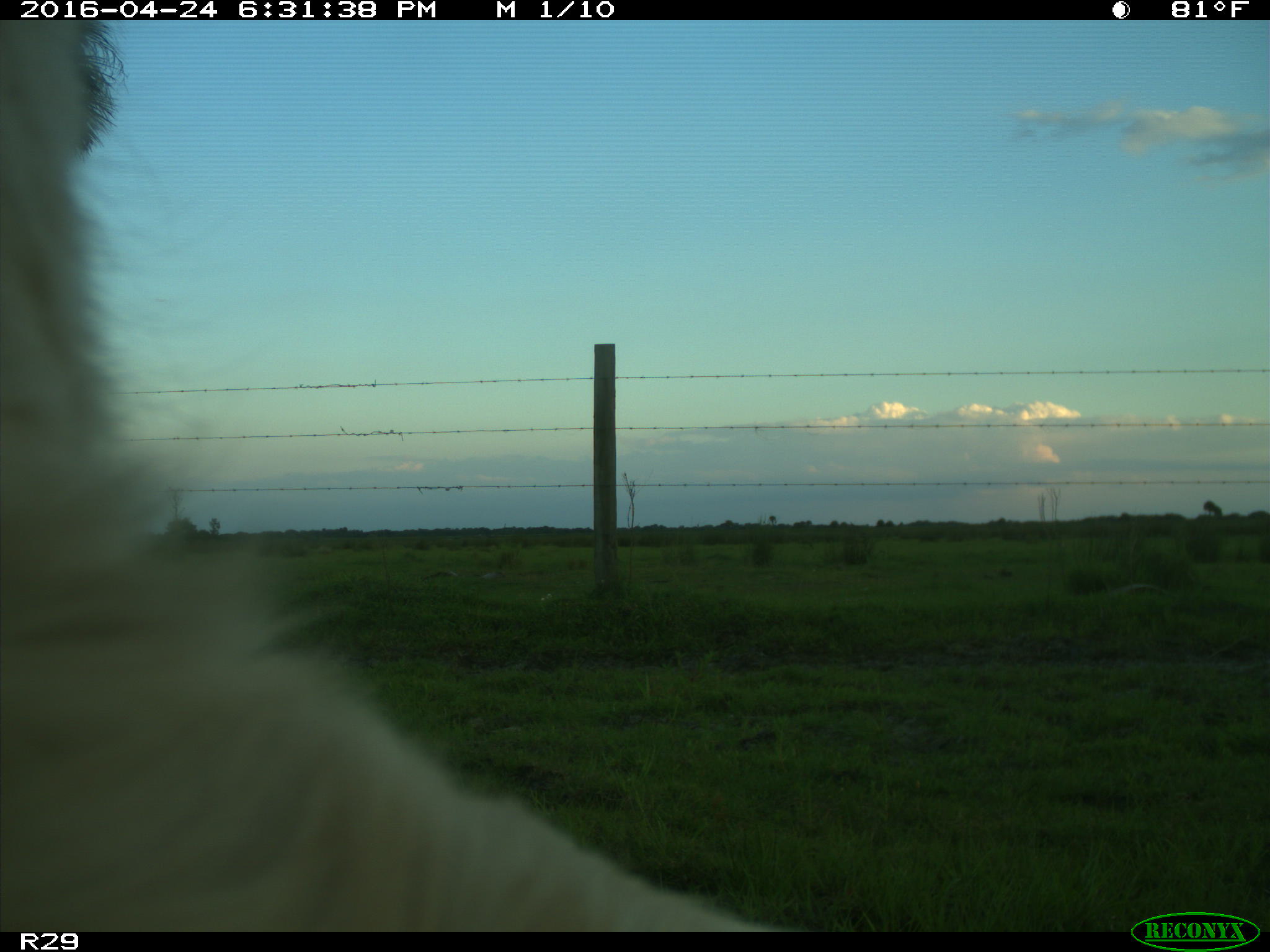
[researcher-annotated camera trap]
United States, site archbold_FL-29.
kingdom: Animalia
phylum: Chordata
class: Mammalia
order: Artiodactyla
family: Bovidae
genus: Bos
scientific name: Bos taurus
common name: domestic cow